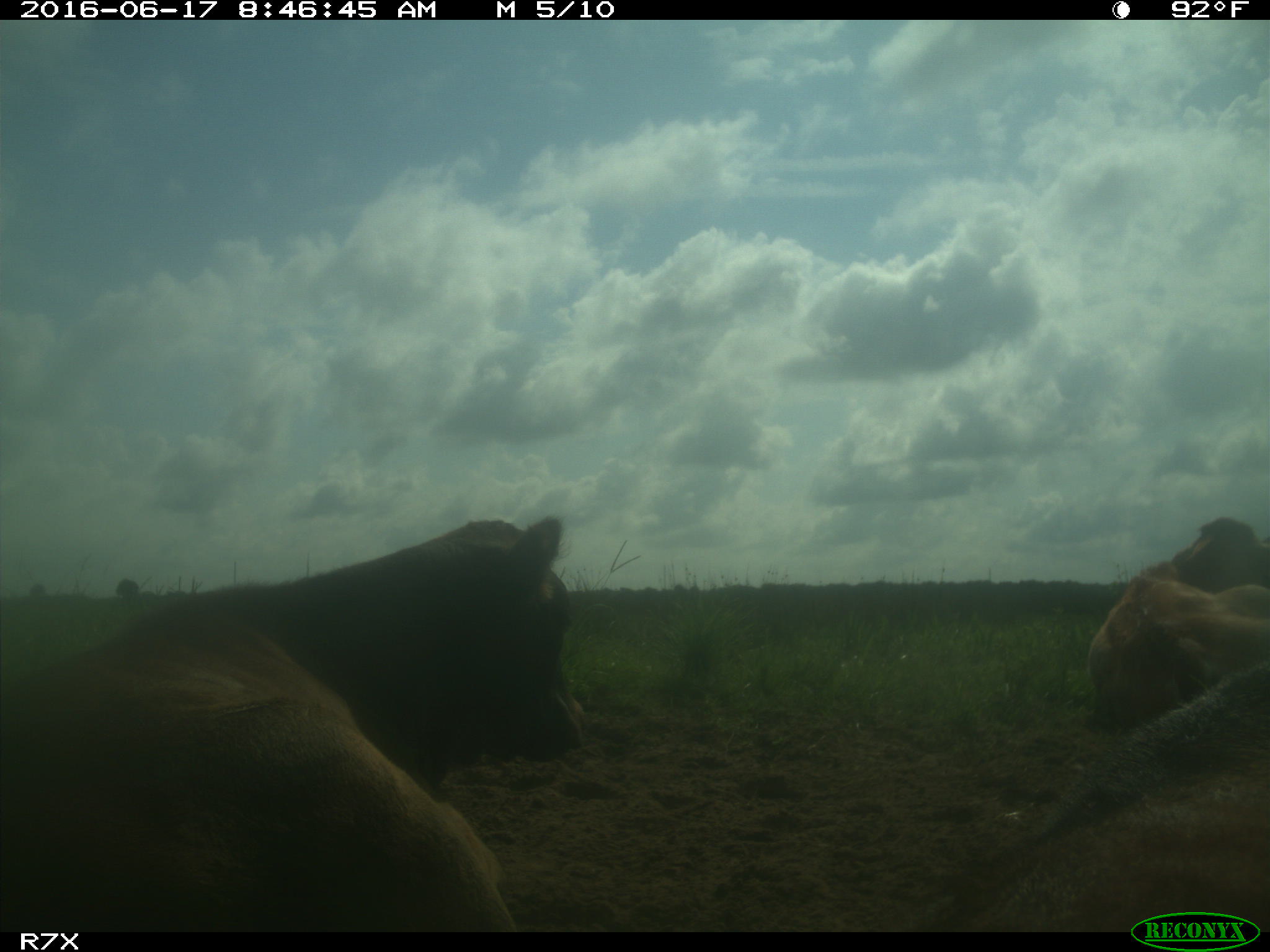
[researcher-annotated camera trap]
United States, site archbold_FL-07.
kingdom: Animalia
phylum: Chordata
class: Mammalia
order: Artiodactyla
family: Bovidae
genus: Bos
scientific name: Bos taurus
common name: domestic cow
Bos taurus (domestic cow).